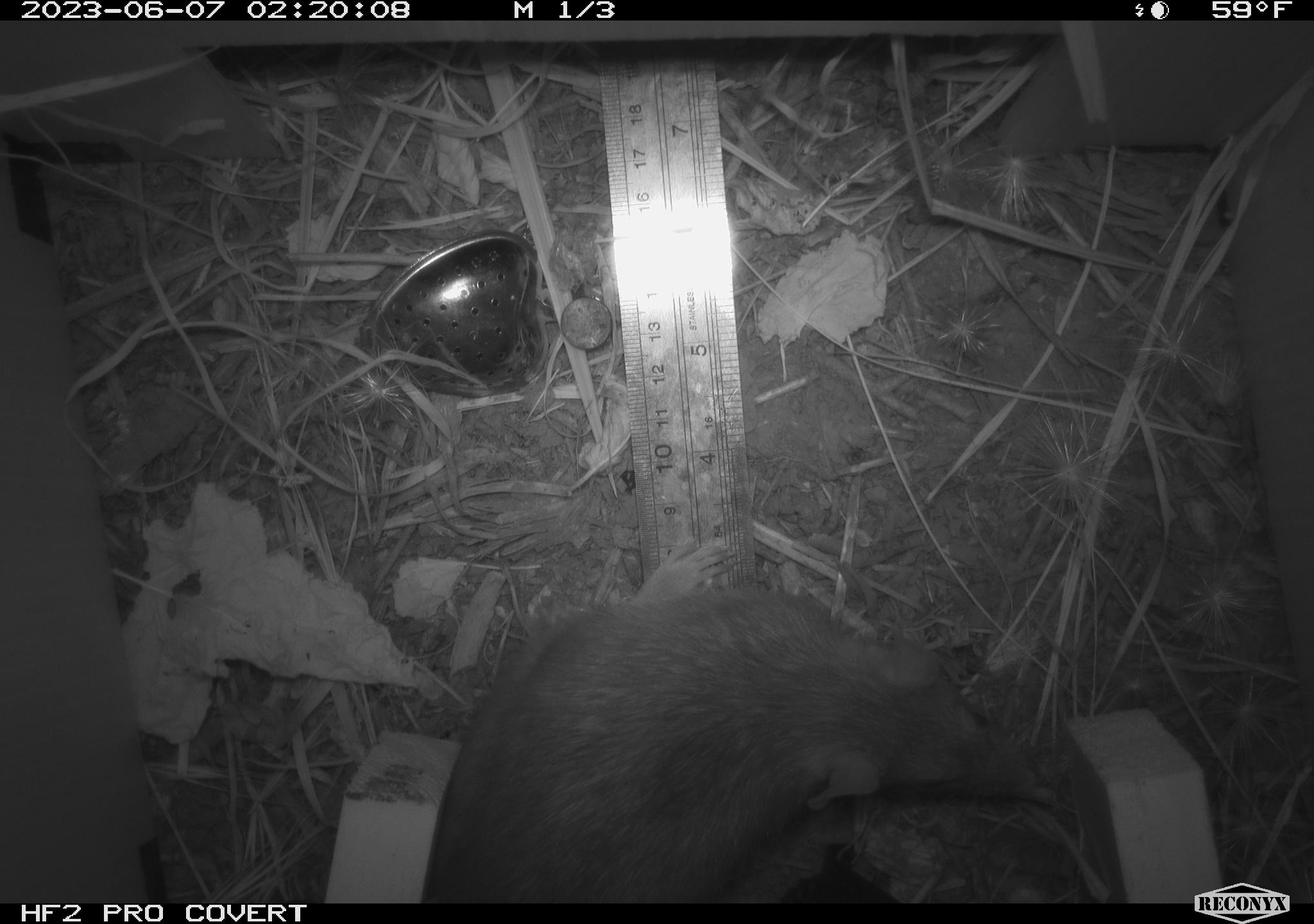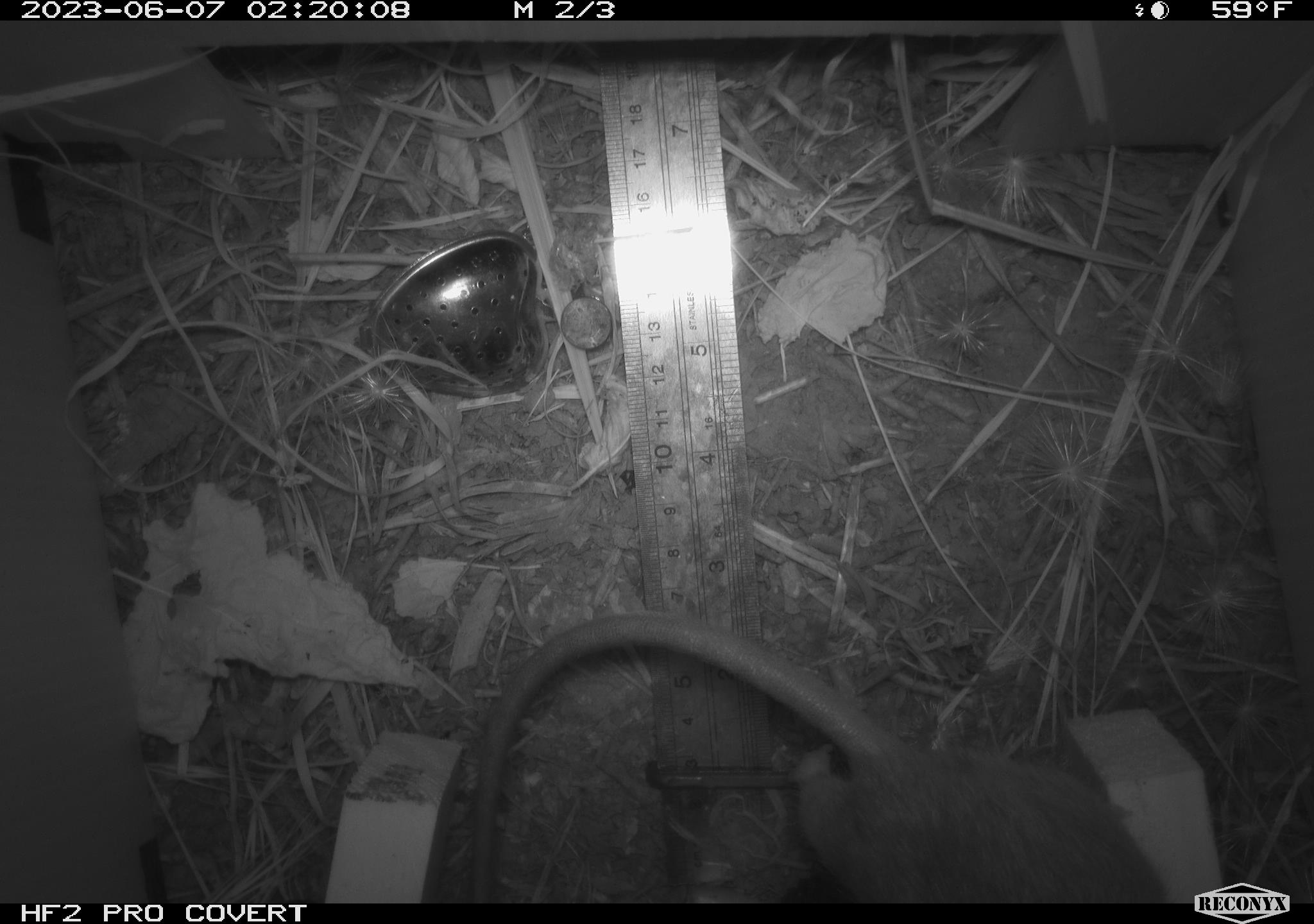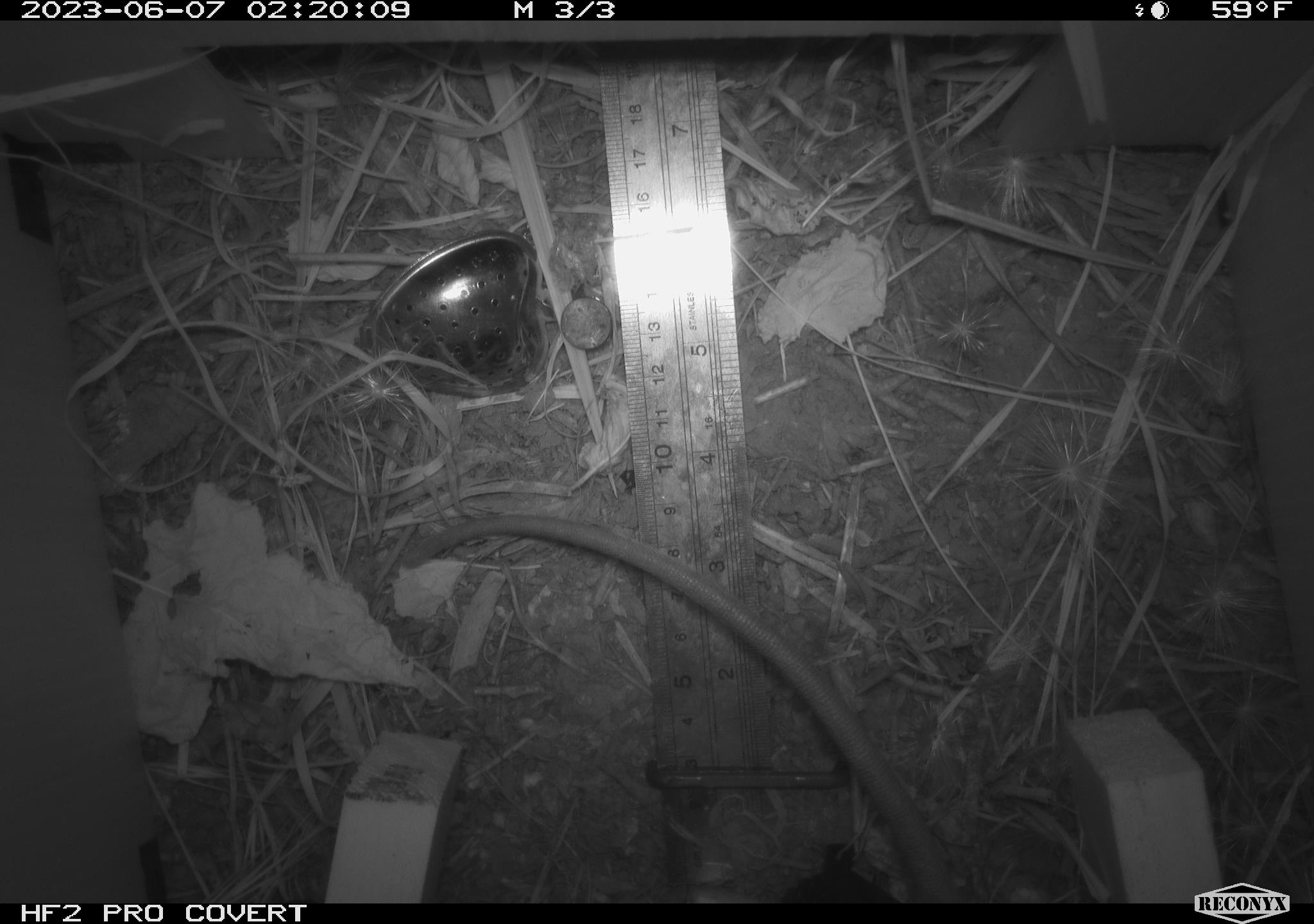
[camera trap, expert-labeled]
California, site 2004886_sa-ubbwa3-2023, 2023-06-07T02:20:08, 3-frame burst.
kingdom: Animalia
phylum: Chordata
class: Mammalia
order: Rodentia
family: Muridae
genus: Rattus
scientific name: Rattus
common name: rat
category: rattus species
Rattus species (rat) (Rattus).